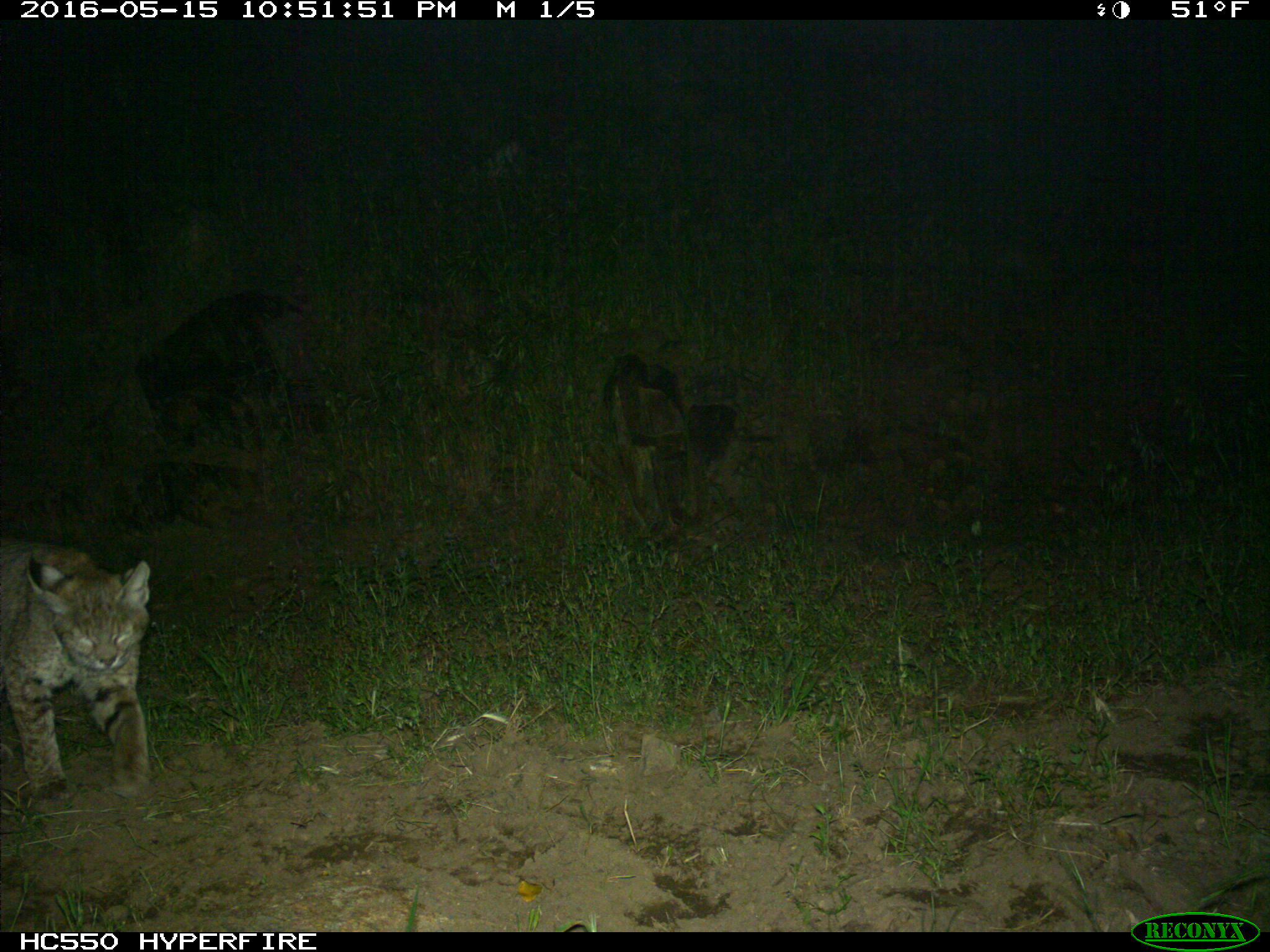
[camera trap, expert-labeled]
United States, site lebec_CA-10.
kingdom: Animalia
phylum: Chordata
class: Mammalia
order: Carnivora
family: Felidae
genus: Lynx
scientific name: Lynx rufus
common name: bobcat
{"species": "Lynx rufus (bobcat)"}